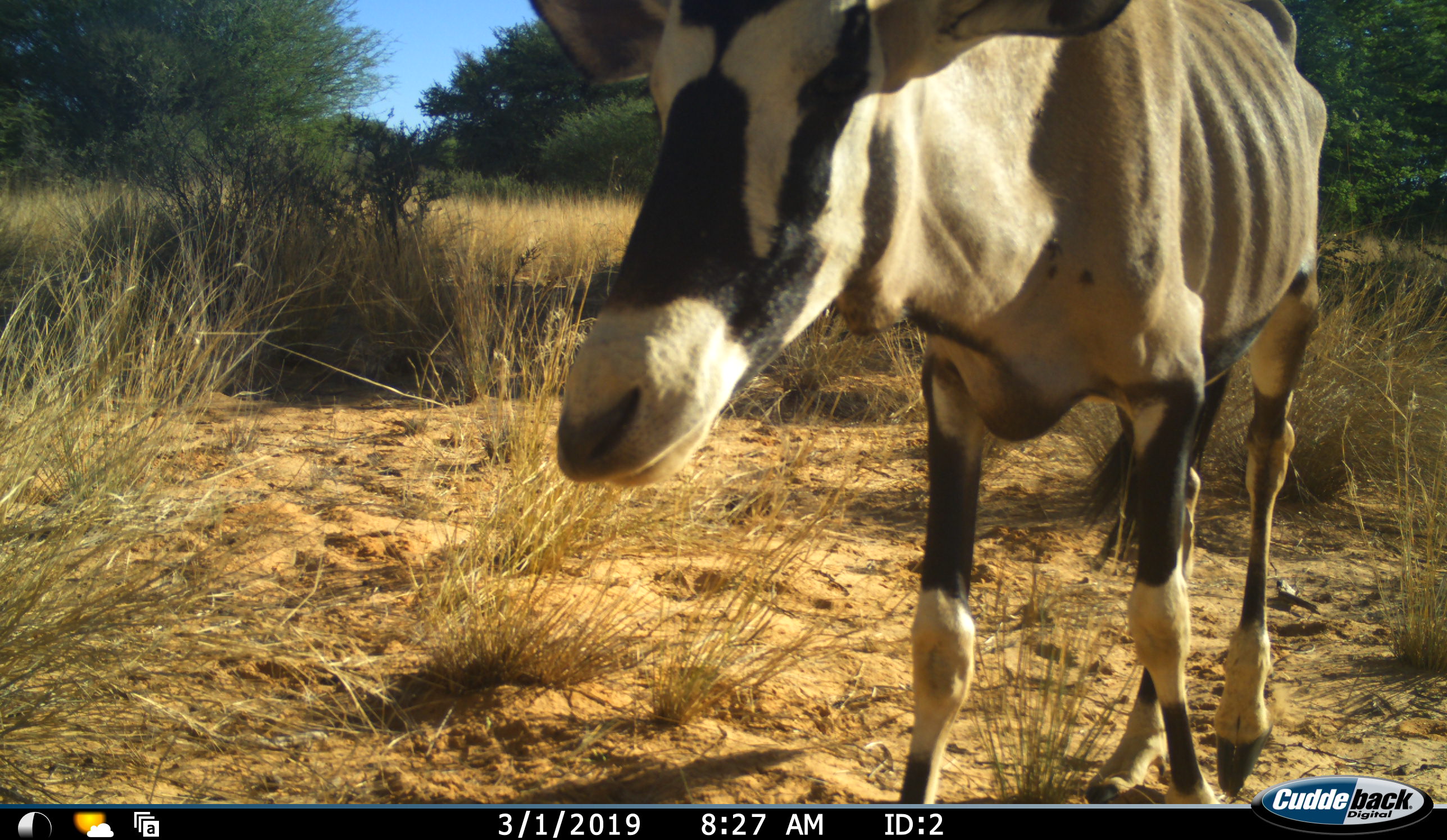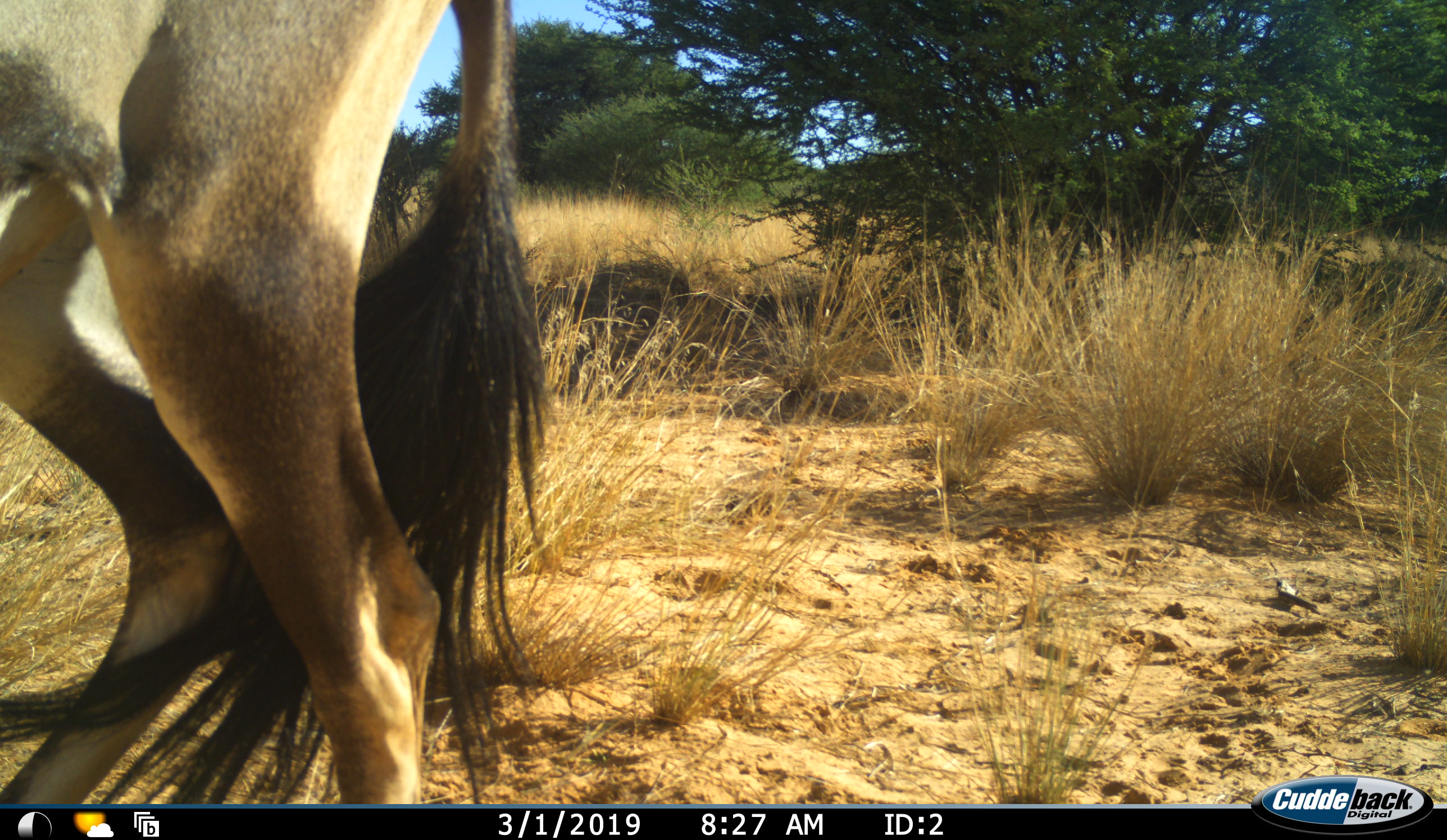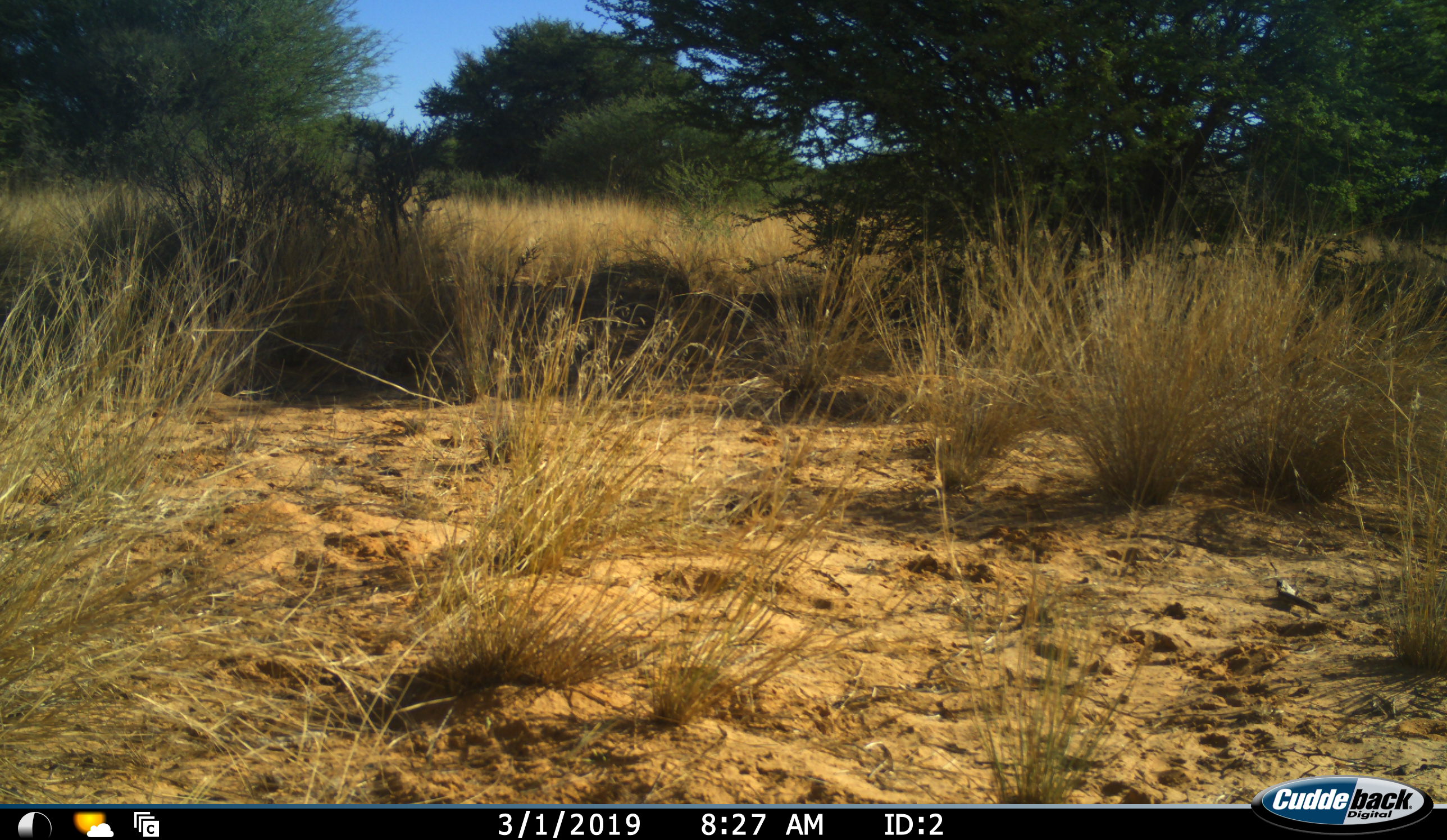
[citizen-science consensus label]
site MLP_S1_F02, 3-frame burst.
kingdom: Animalia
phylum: Chordata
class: Mammalia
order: Artiodactyla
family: Bovidae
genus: Oryx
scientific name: Oryx gazella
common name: gemsbok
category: oryx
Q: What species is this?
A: Oryx (gemsbok) (Oryx gazella).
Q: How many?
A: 1.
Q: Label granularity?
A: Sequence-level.